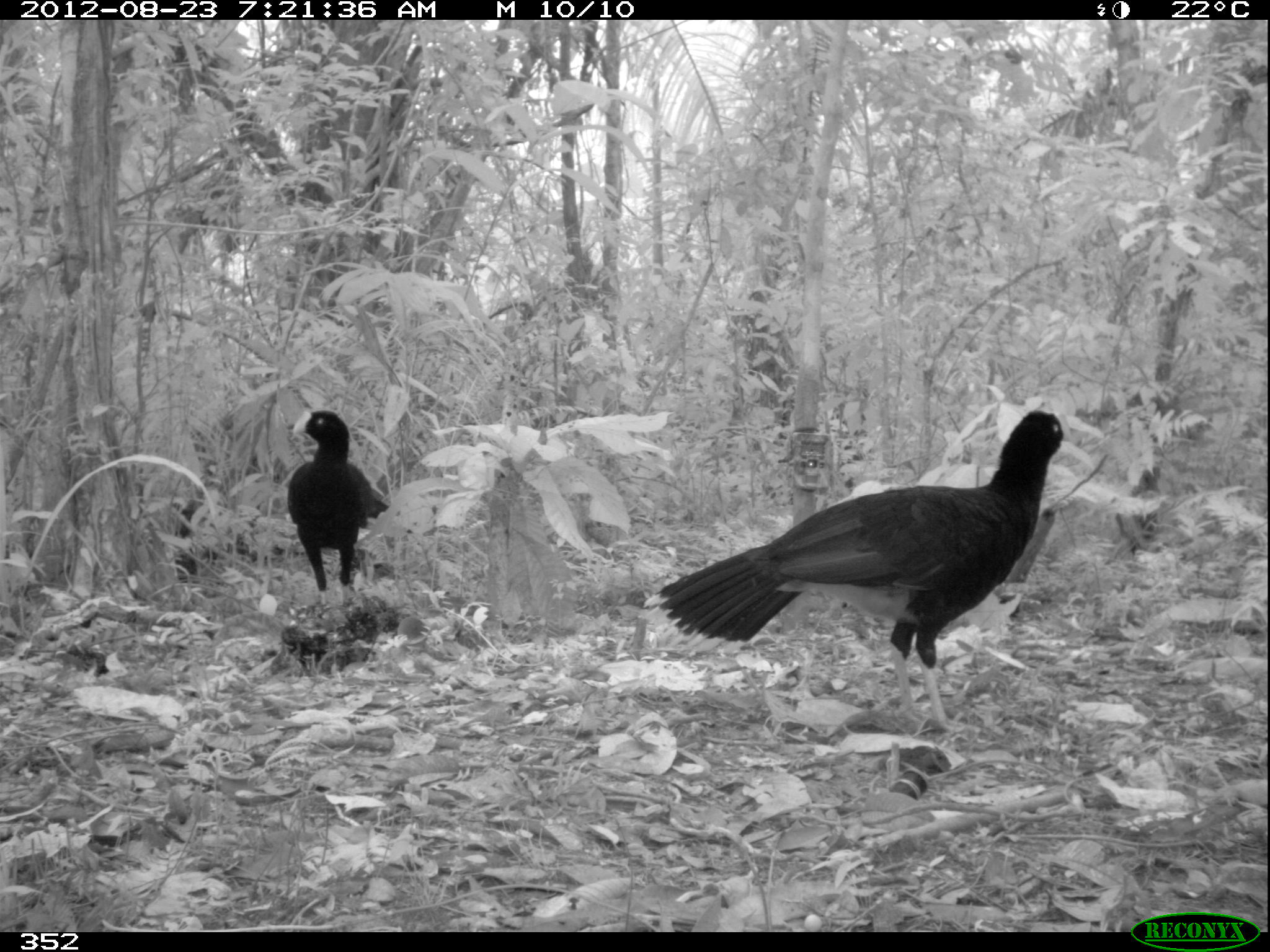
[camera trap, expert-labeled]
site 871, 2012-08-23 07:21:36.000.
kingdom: Animalia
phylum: Chordata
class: Aves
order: Galliformes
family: Cracidae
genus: Mitu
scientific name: Mitu tuberosum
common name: razor-billed curassow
Mitu tuberosum (razor-billed curassow).